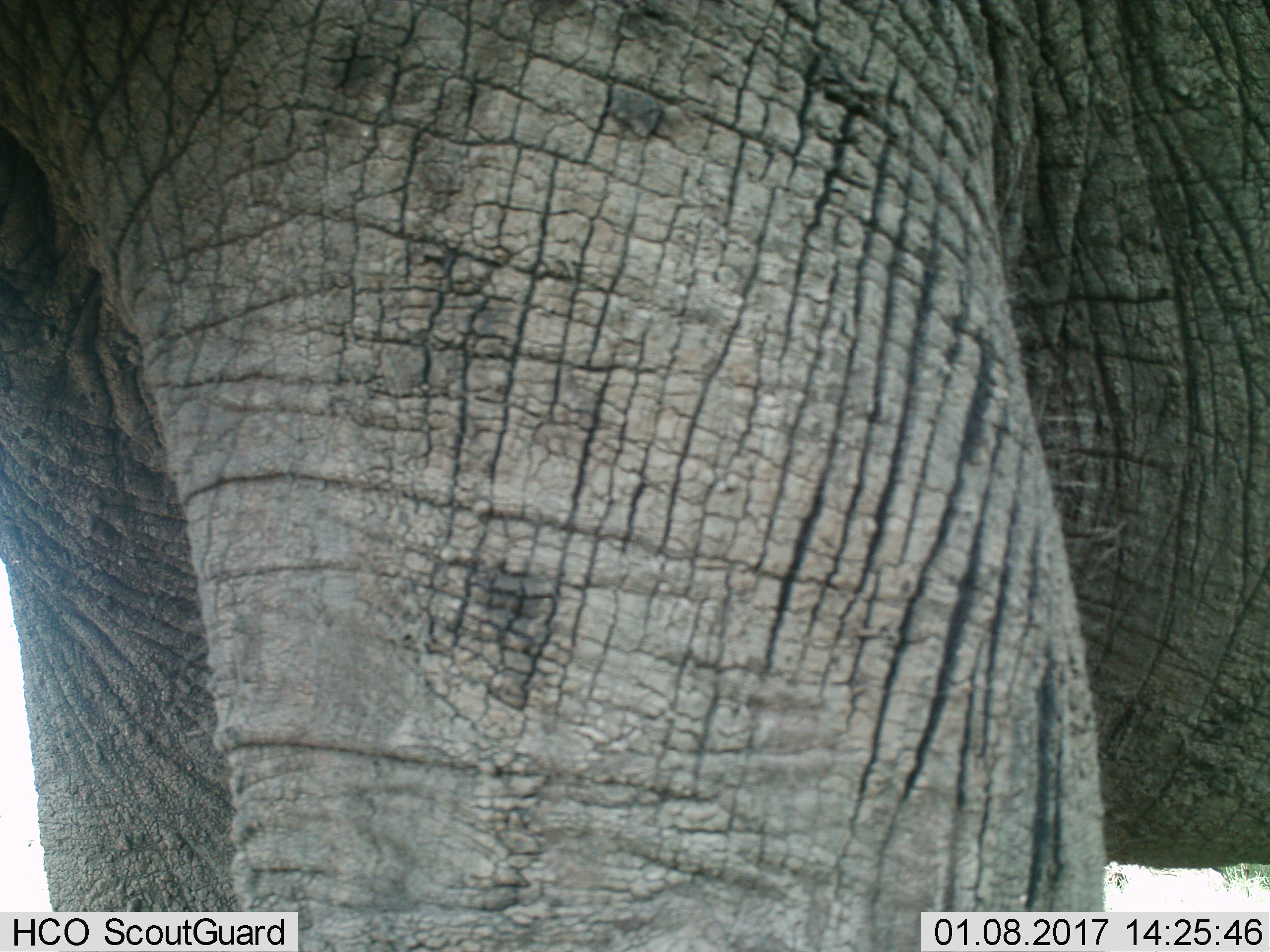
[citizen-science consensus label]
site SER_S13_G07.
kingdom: Animalia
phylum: Chordata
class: Mammalia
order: Proboscidea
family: Elephantidae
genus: Loxodonta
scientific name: Loxodonta africana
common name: african bush elephant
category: elephant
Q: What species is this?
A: Elephant (african bush elephant) (Loxodonta africana).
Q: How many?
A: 1.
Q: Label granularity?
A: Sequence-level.